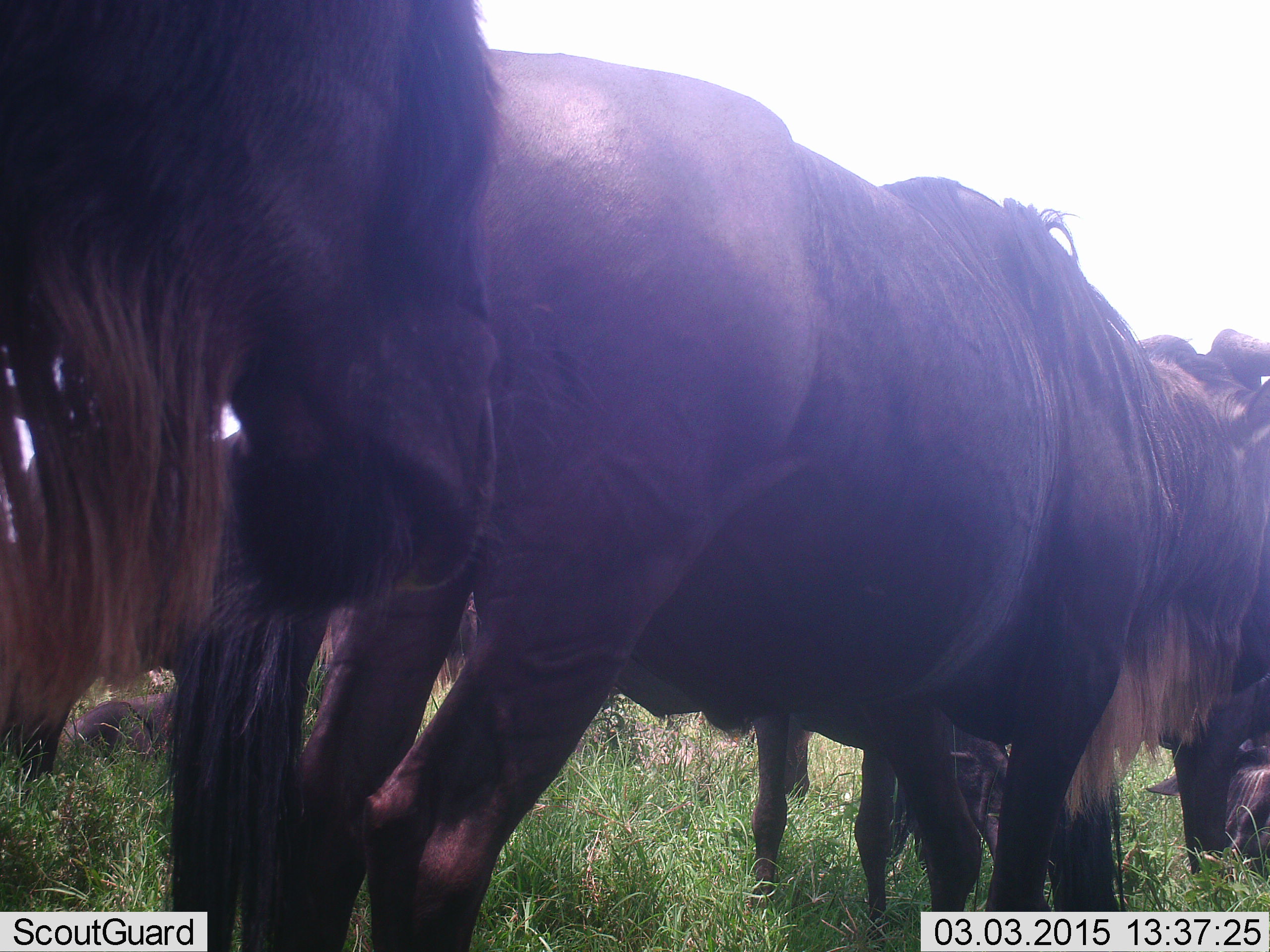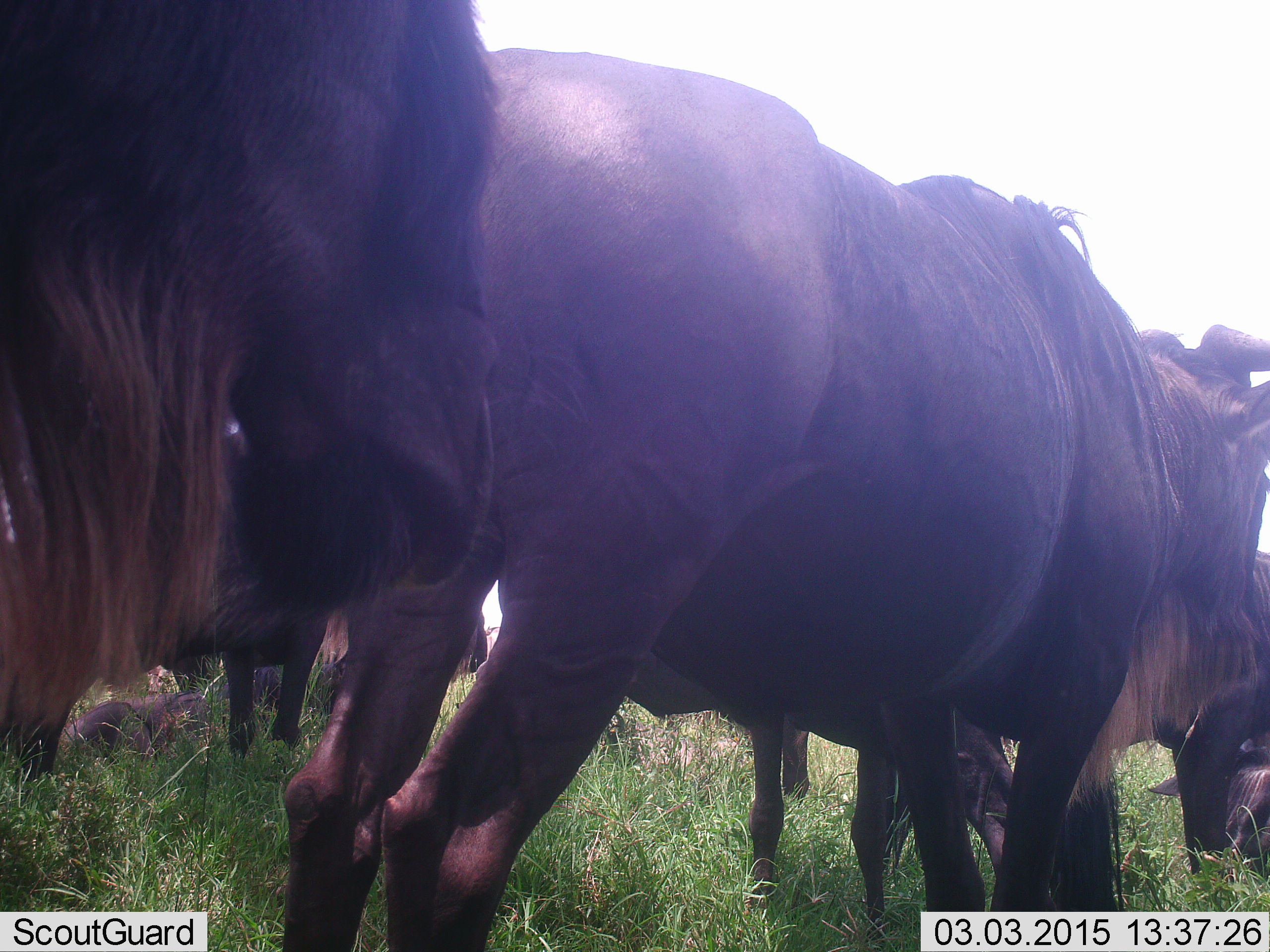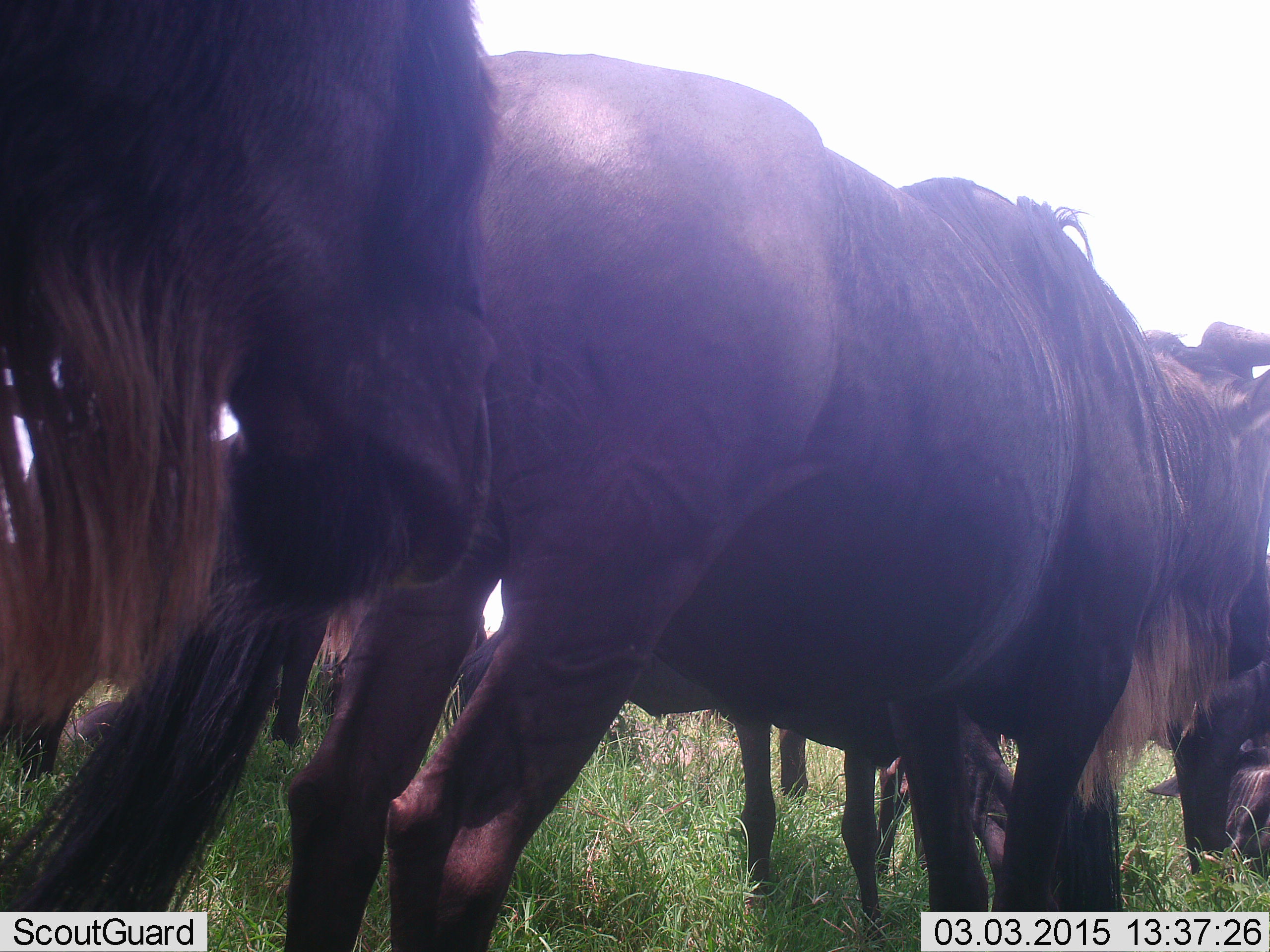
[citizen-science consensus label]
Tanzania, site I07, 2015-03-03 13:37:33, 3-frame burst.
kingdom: Animalia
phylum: Chordata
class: Mammalia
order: Artiodactyla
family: Bovidae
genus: Connochaetes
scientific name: Connochaetes taurinus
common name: blue wildebeest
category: wildebeest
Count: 6.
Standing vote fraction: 60%.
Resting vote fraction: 40%.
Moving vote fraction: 20%.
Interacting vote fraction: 0%.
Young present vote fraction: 10%.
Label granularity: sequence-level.